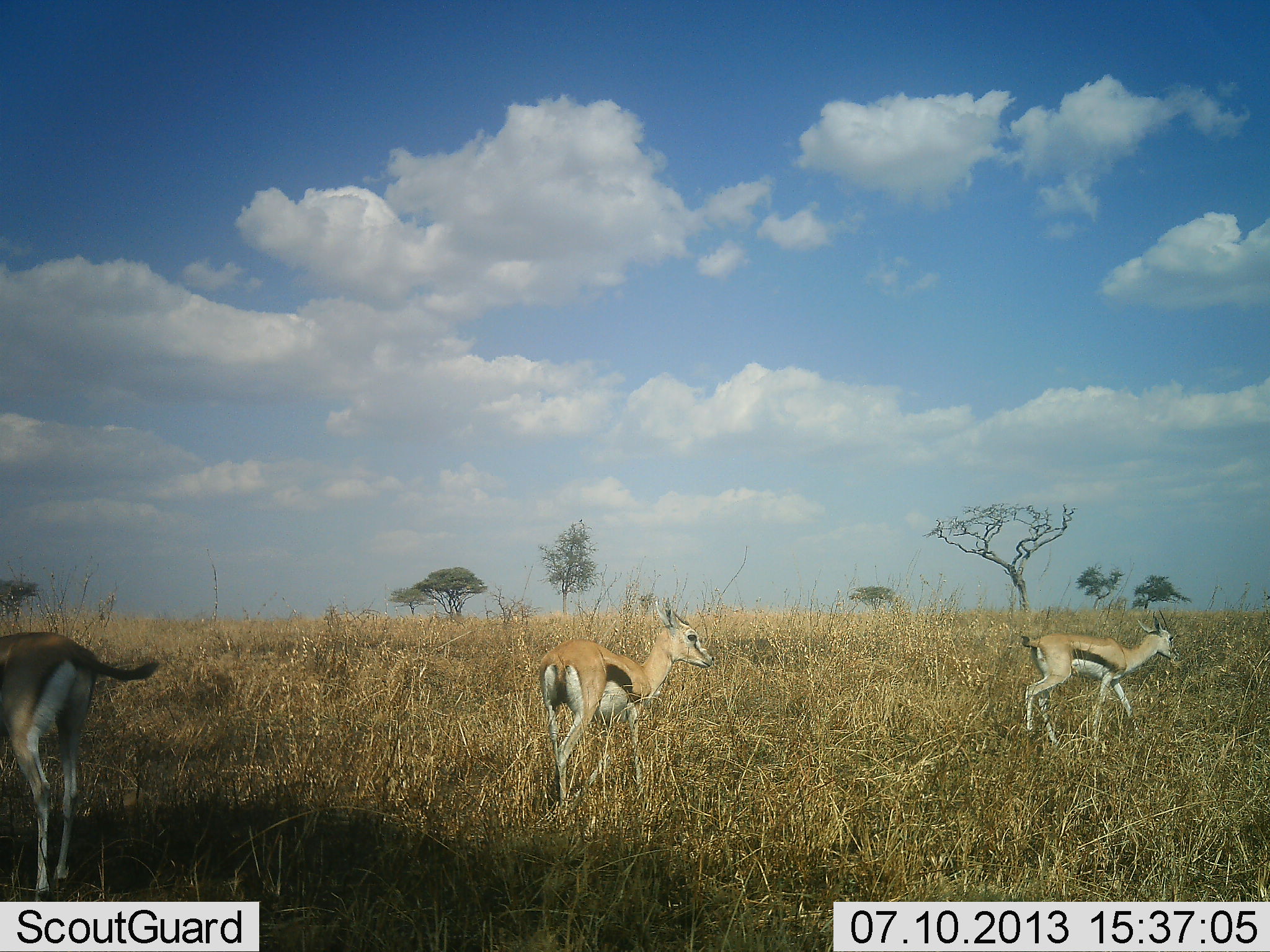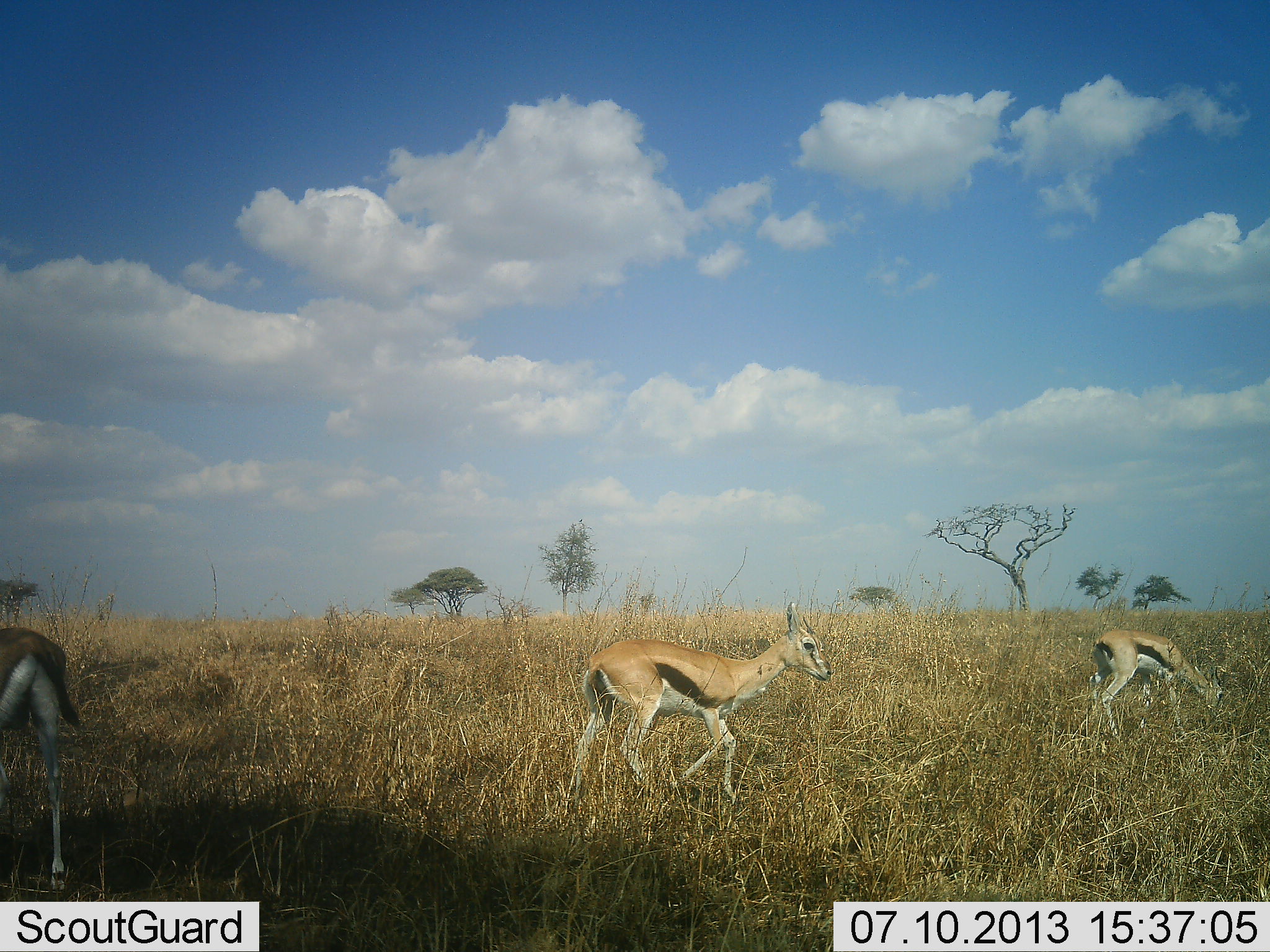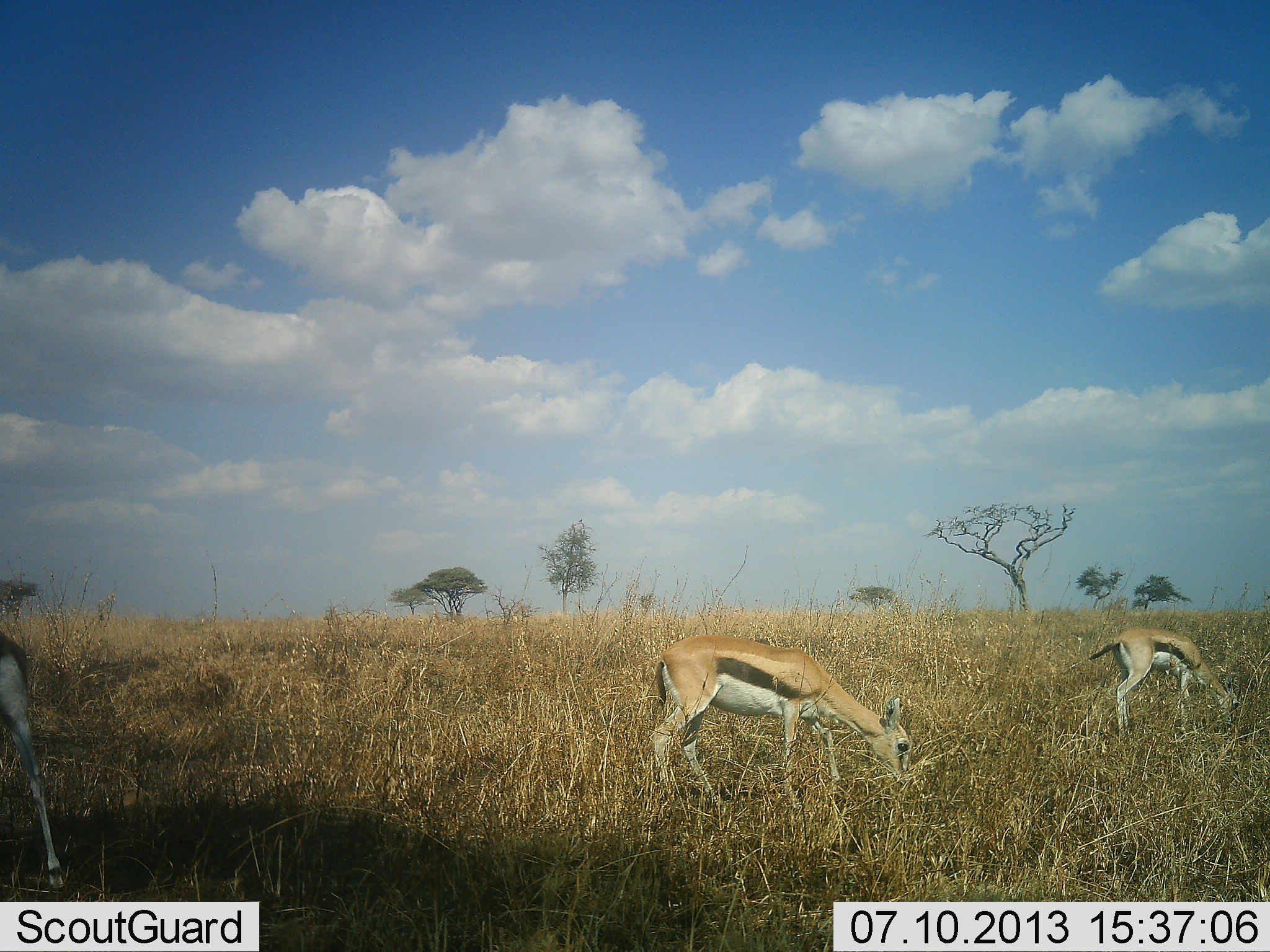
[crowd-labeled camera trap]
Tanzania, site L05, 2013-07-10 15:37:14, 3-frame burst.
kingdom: Animalia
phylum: Chordata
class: Mammalia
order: Artiodactyla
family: Bovidae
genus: Eudorcas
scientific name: Eudorcas thomsonii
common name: thomson's gazelle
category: gazellethomsons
Gazellethomsons (thomson's gazelle) (Eudorcas thomsonii), count 3. Behavior (volunteer vote fractions): standing 39%, resting 0%, moving 57%, interacting 4%. Young present (vote fraction): 9%. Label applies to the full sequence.